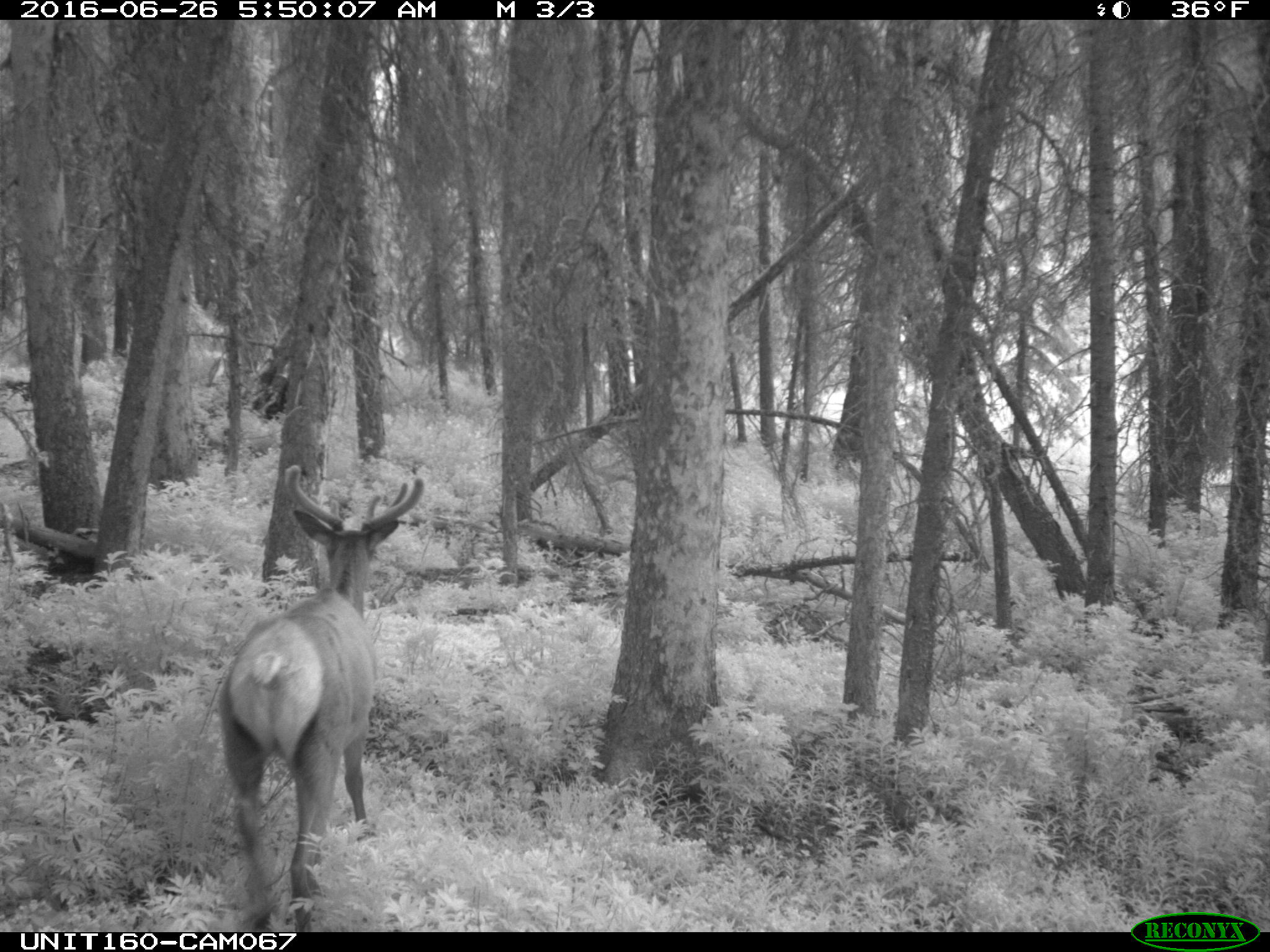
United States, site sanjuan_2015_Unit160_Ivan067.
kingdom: Animalia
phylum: Chordata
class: Mammalia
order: Artiodactyla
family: Cervidae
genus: Cervus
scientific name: Cervus elaphus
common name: red deer